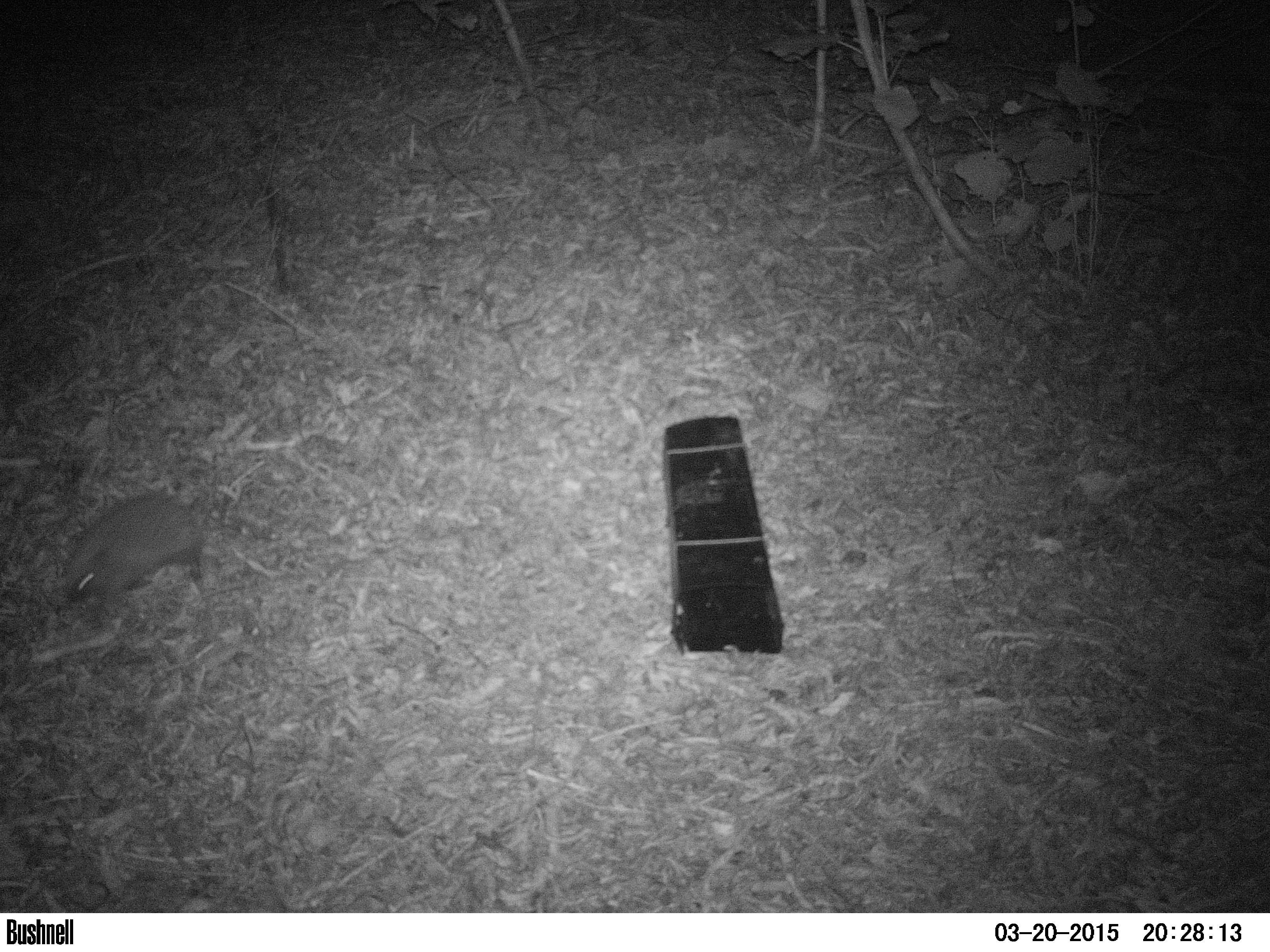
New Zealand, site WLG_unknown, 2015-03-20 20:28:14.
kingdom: Animalia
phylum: Chordata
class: Mammalia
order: Eulipotyphla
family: Erinaceidae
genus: Erinaceus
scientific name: Erinaceus europaeus europaeus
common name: european hedgehog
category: hedgehog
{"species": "hedgehog (european hedgehog) (Erinaceus europaeus europaeus)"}